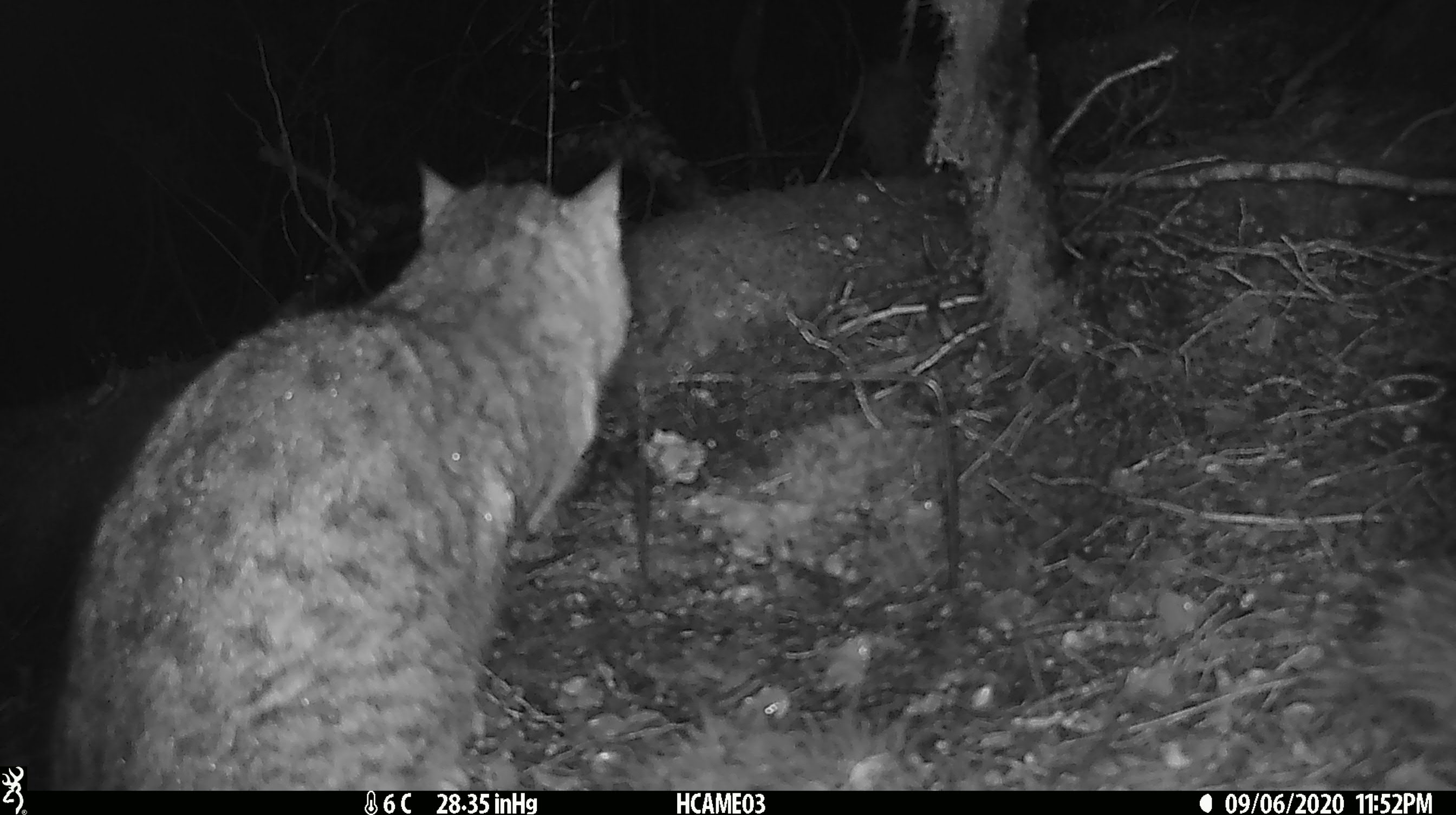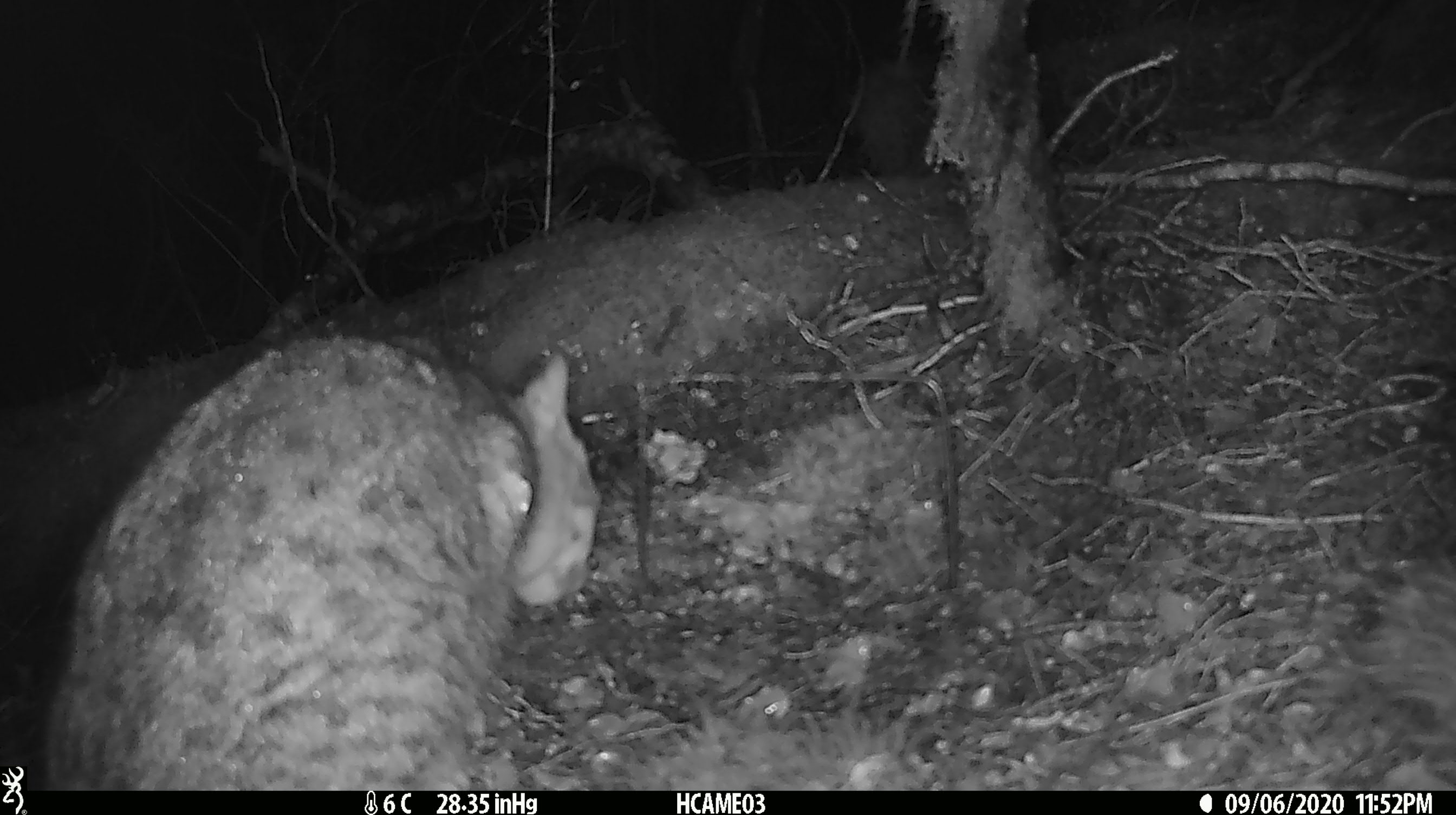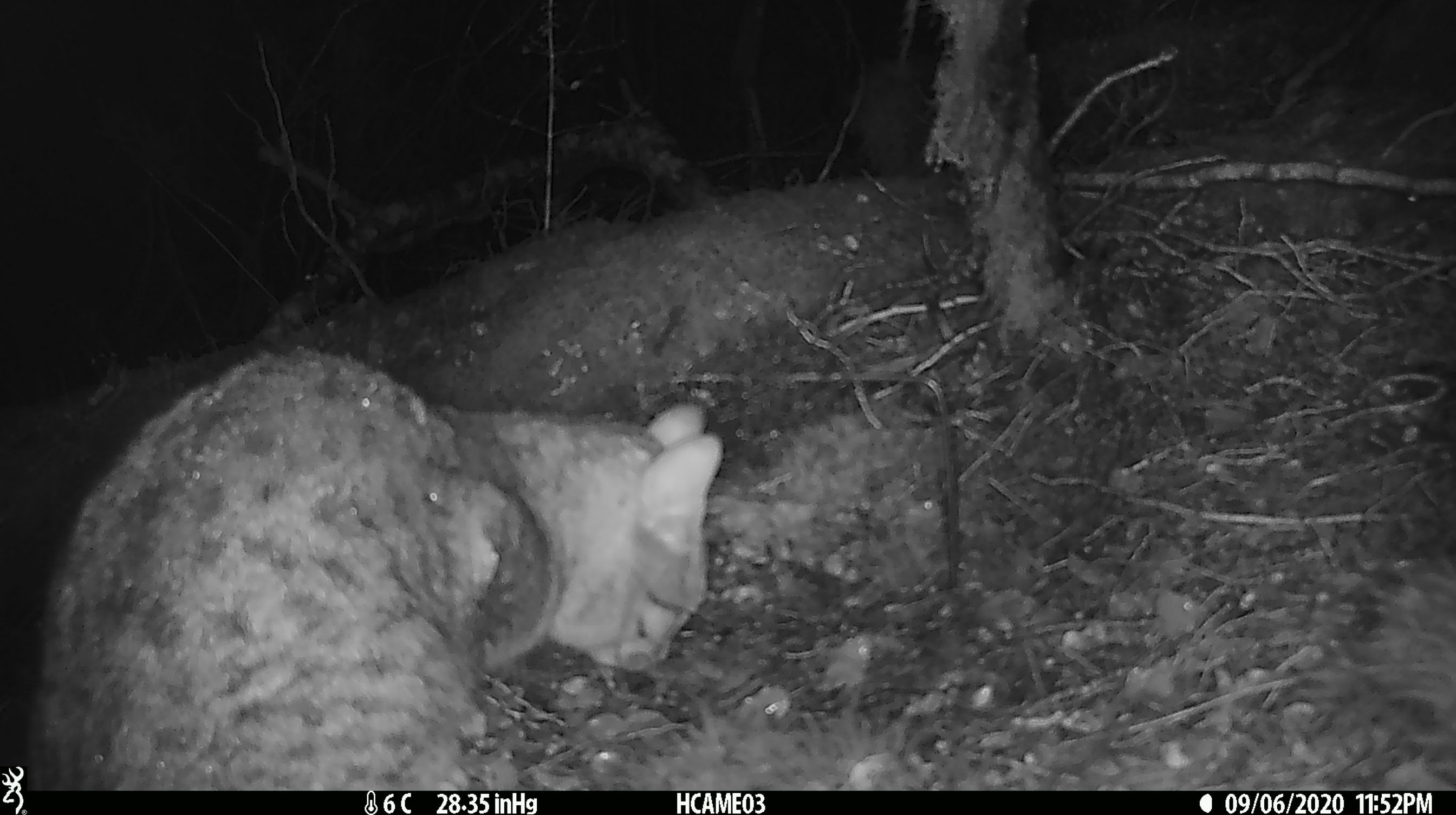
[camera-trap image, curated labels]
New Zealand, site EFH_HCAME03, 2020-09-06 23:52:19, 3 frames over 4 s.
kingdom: Animalia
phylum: Chordata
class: Mammalia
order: Carnivora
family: Felidae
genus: Felis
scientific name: Felis catus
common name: domestic cat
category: cat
Cat (domestic cat) (Felis catus).